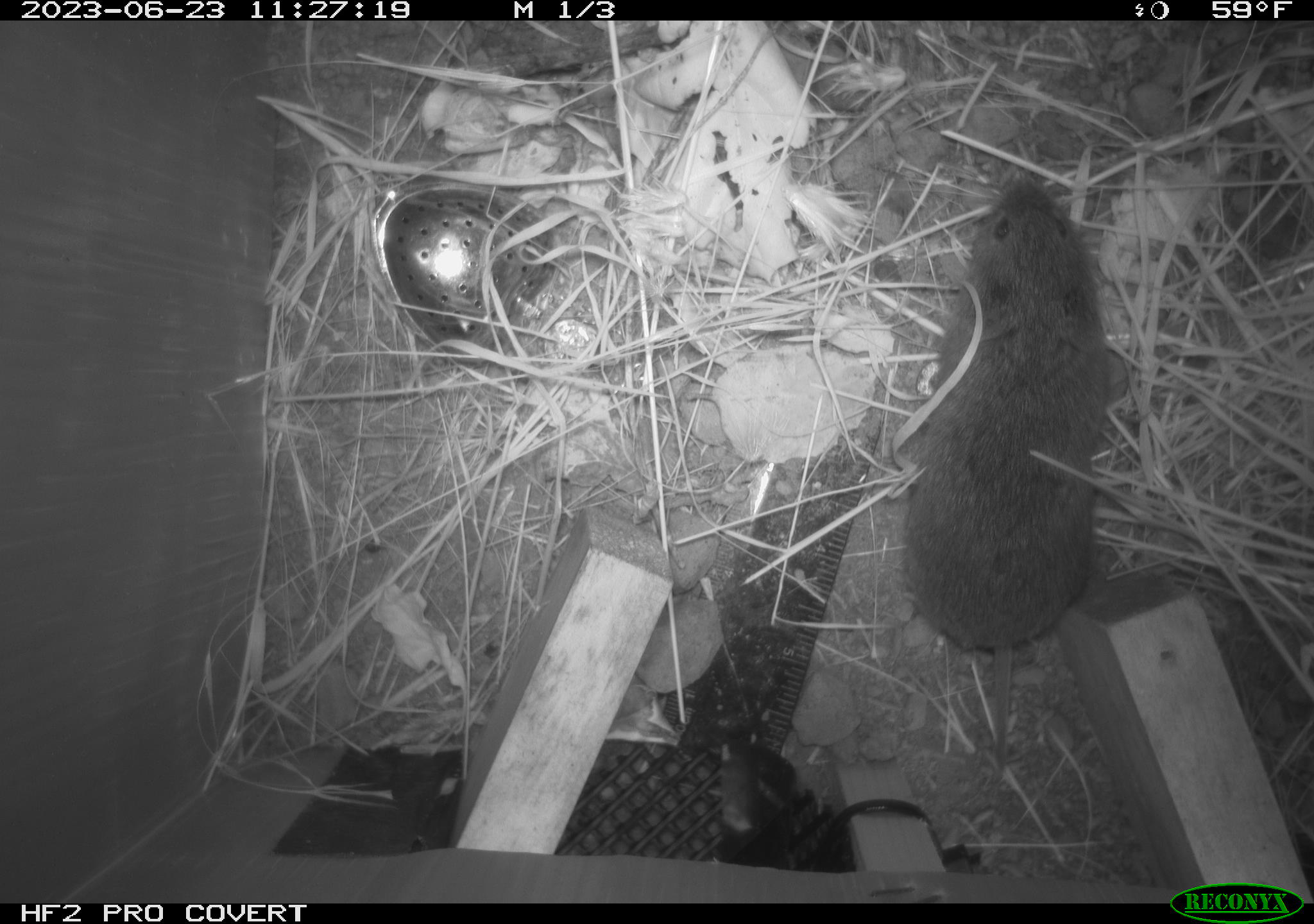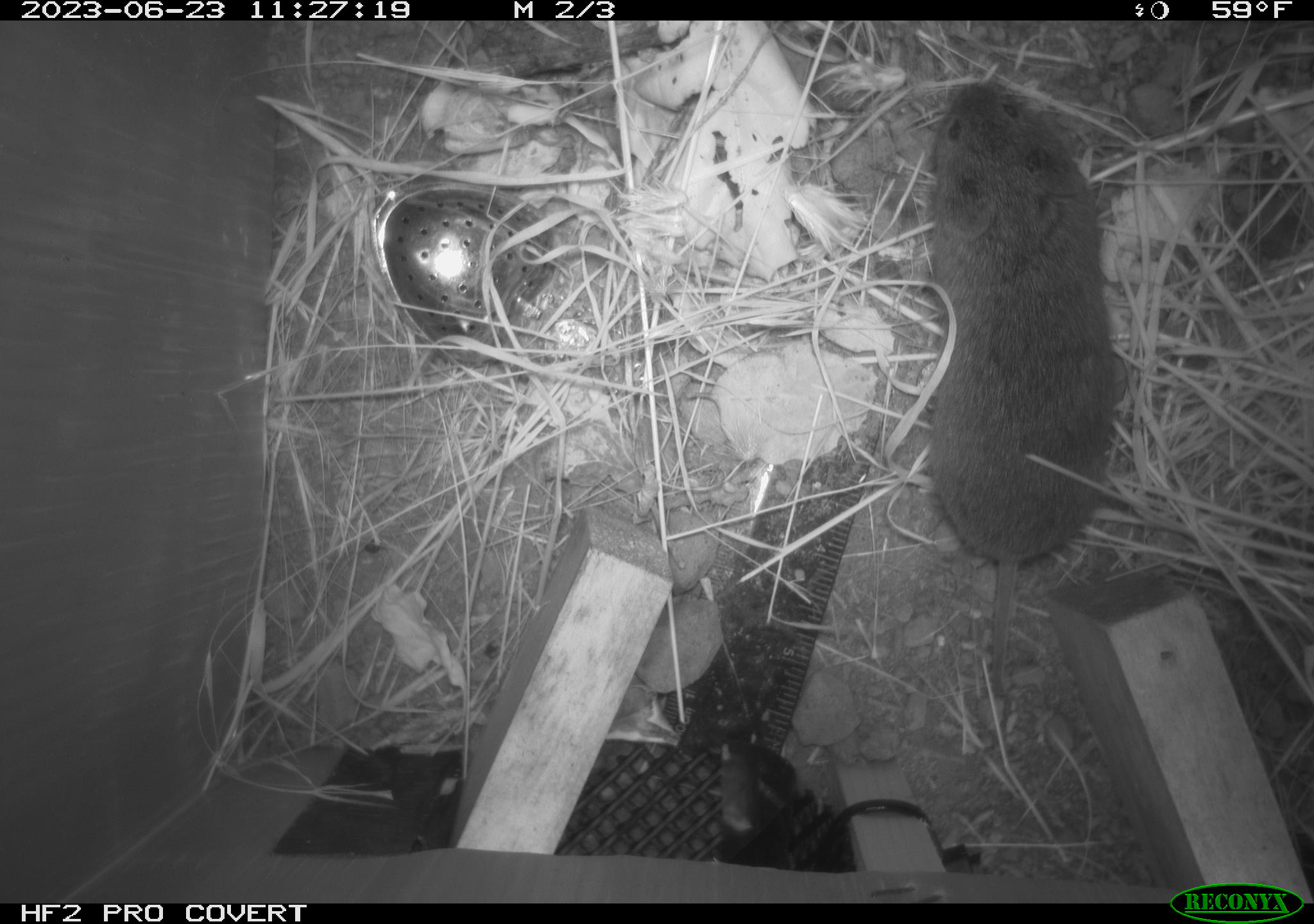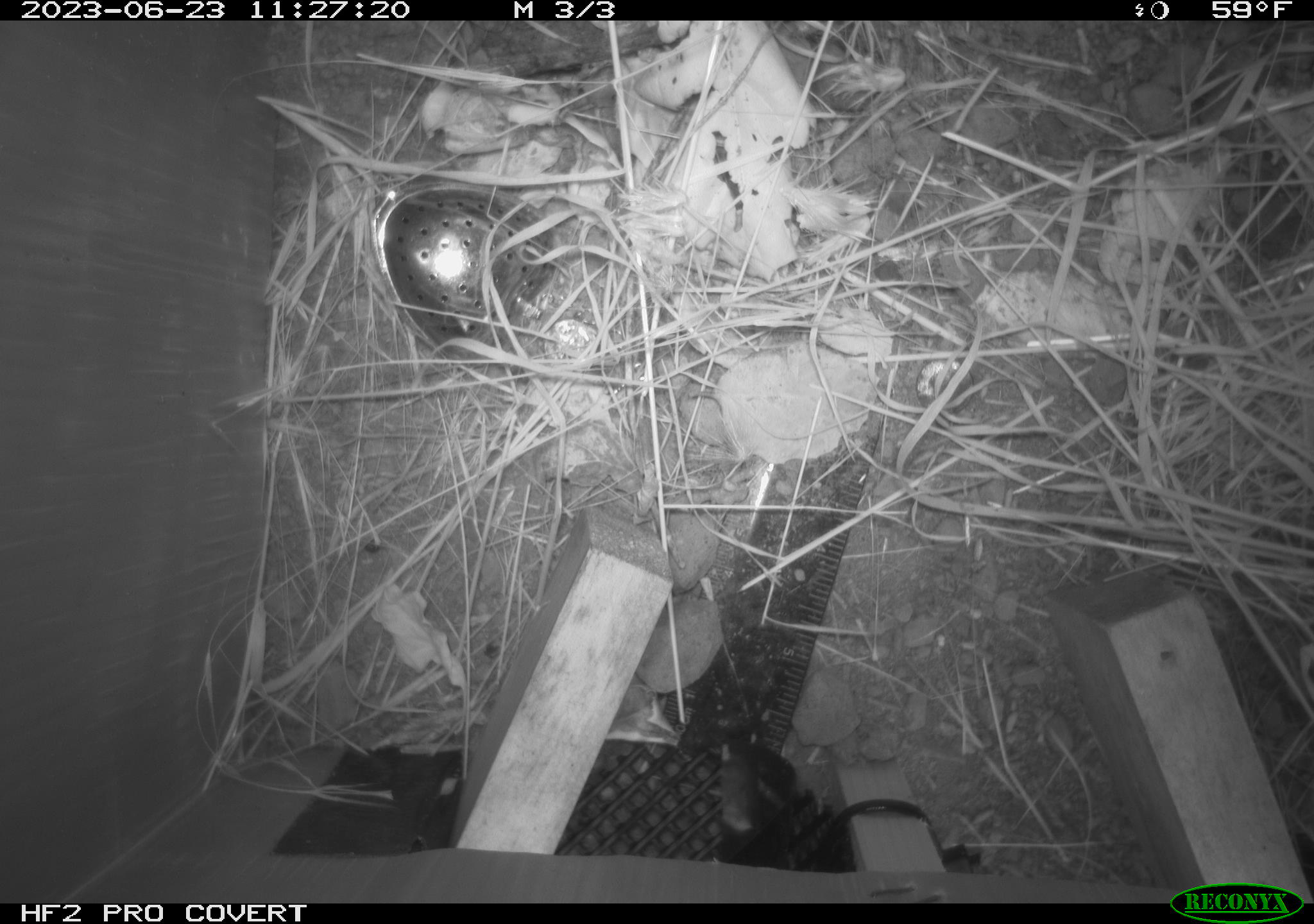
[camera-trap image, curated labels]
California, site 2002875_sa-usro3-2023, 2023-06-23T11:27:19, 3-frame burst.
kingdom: Animalia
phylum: Chordata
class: Mammalia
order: Rodentia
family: Cricetidae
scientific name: Arvicolinae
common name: voles, lemmings, and muskrats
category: arvicolinae subfamily